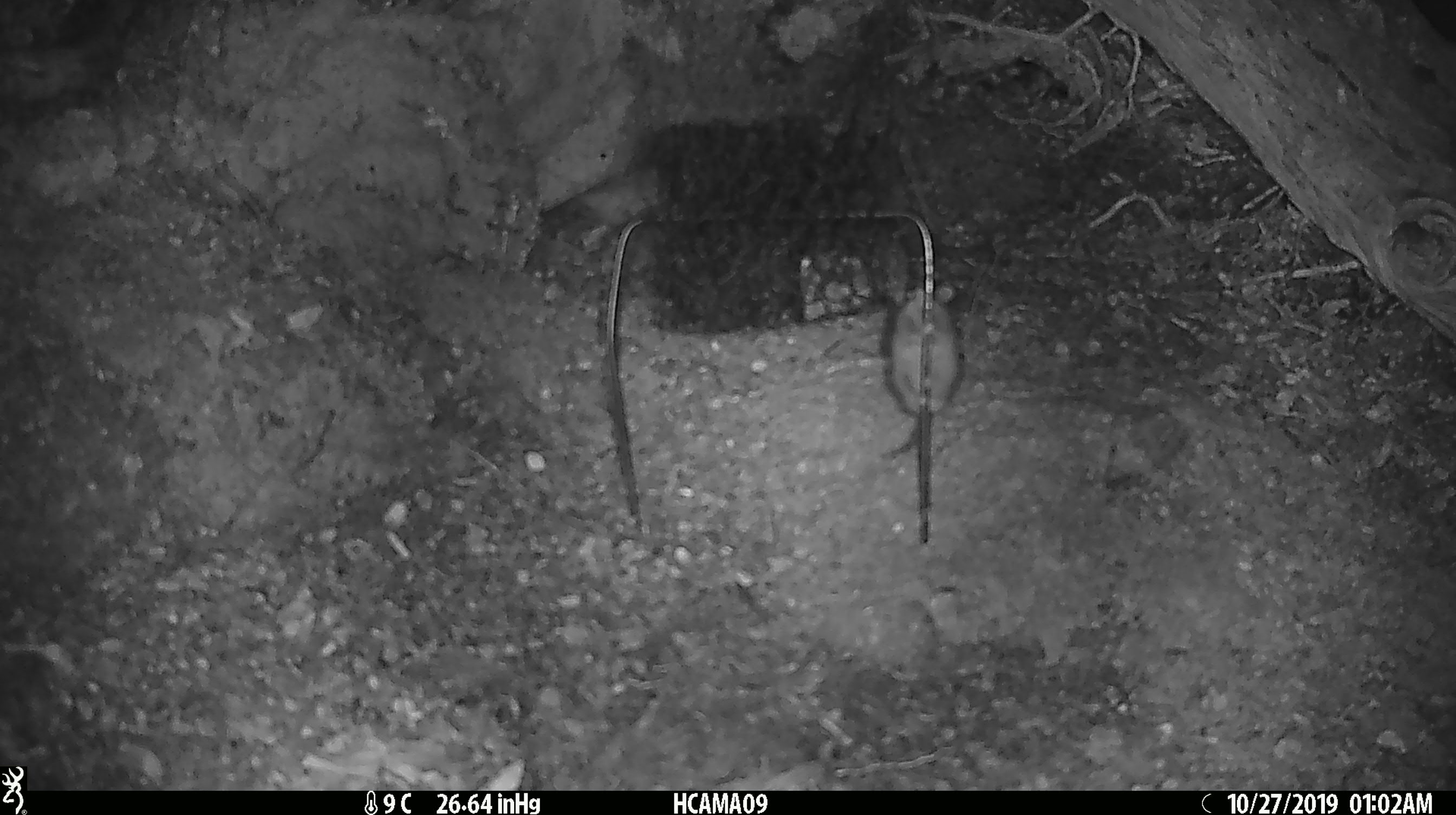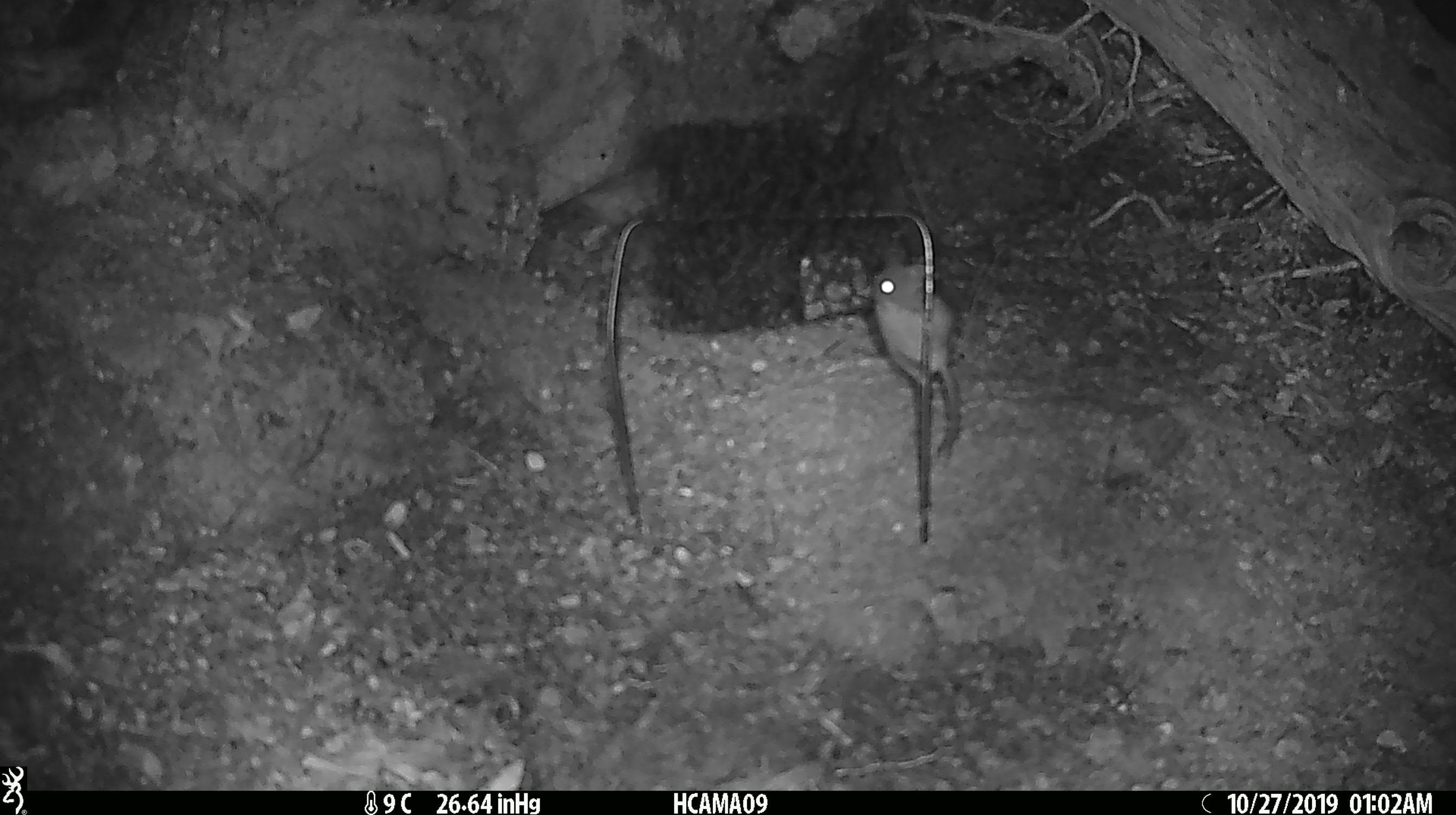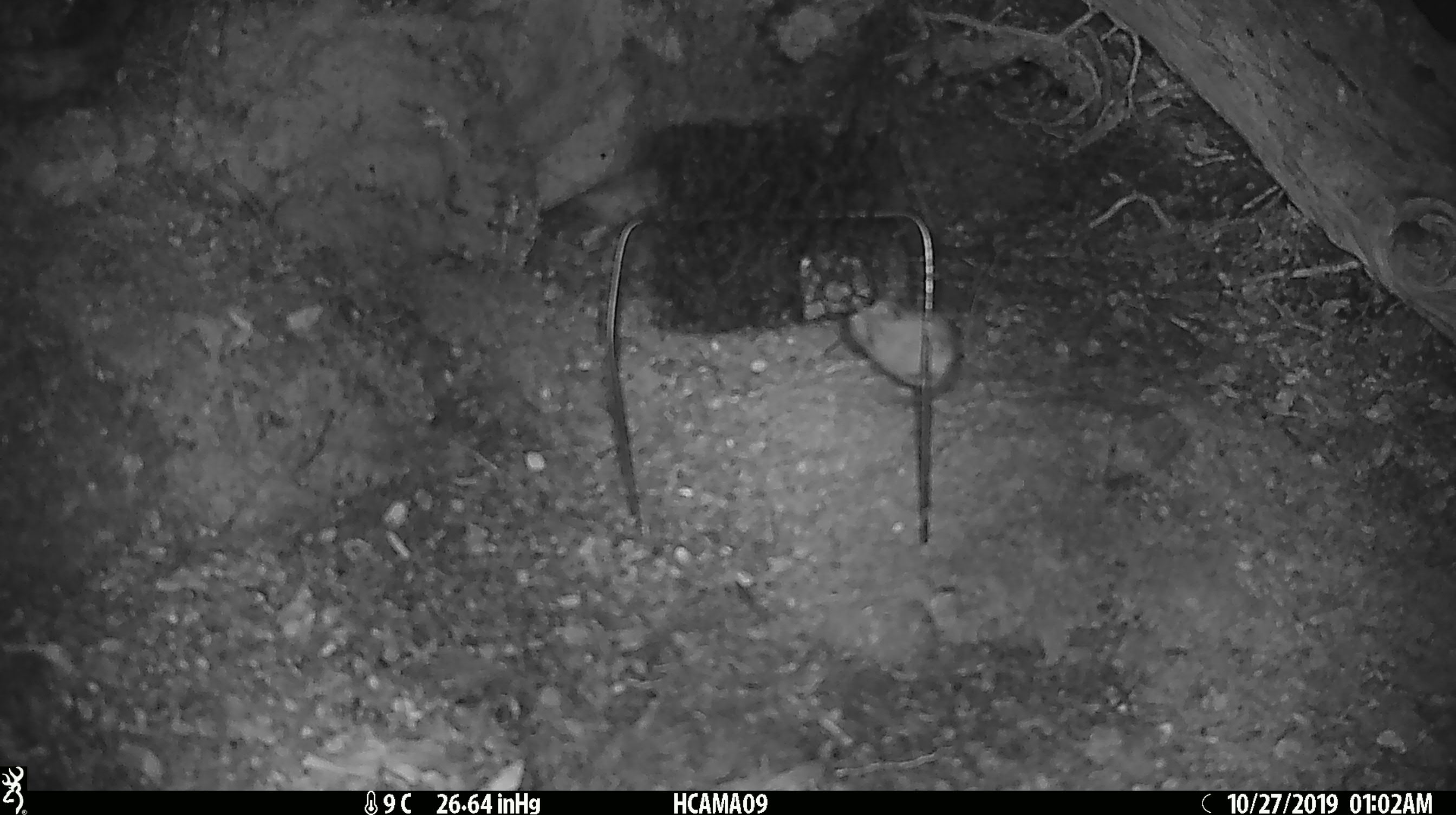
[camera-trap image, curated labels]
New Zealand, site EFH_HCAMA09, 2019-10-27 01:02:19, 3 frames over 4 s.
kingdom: Animalia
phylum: Chordata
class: Mammalia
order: Rodentia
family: Muridae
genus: Mus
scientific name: Mus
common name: mouse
Mouse (Mus).